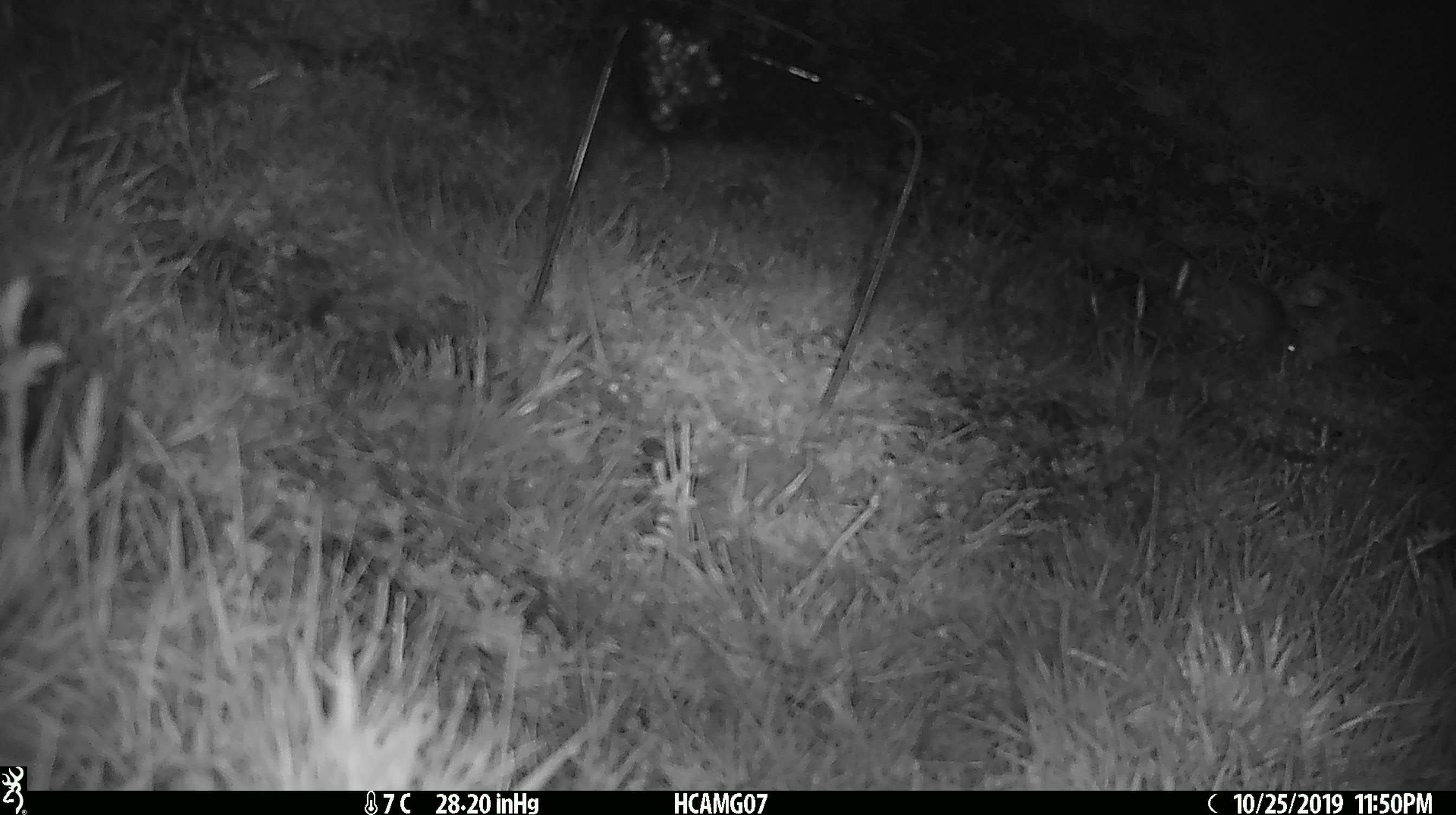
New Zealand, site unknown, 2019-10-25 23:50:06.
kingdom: Animalia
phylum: Chordata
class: Mammalia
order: Rodentia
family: Muridae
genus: Mus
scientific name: Mus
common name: mouse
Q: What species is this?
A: Mouse (Mus).